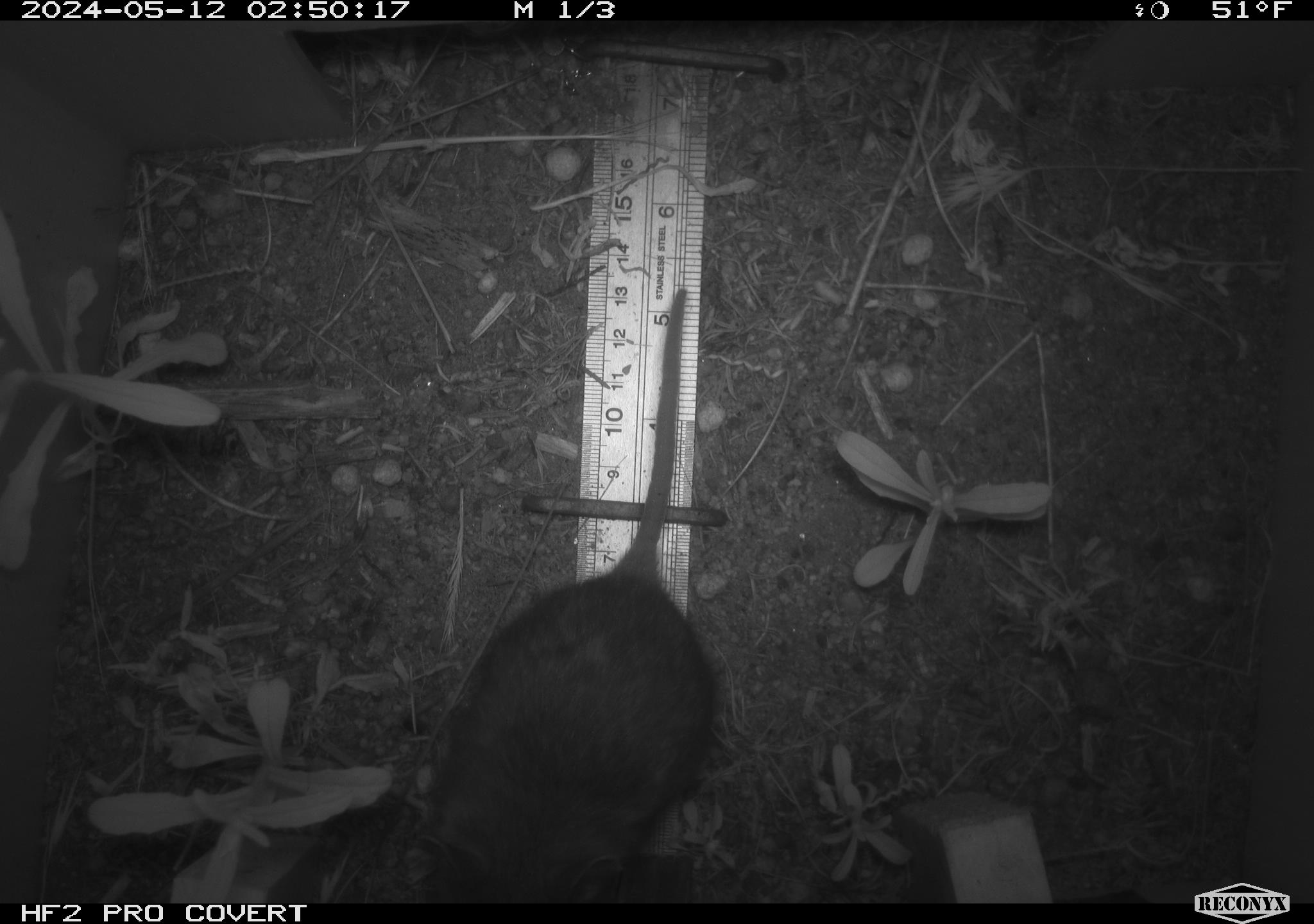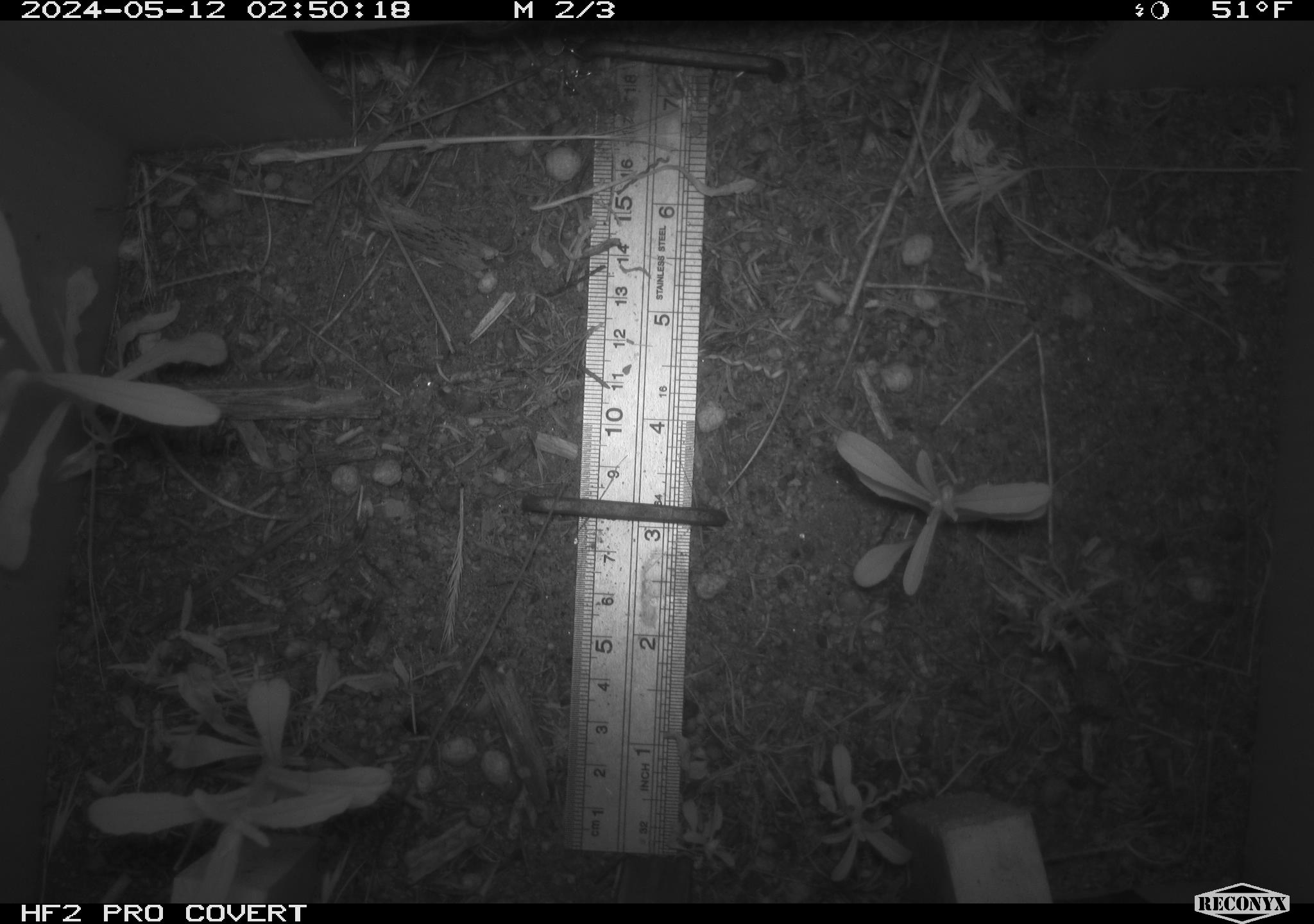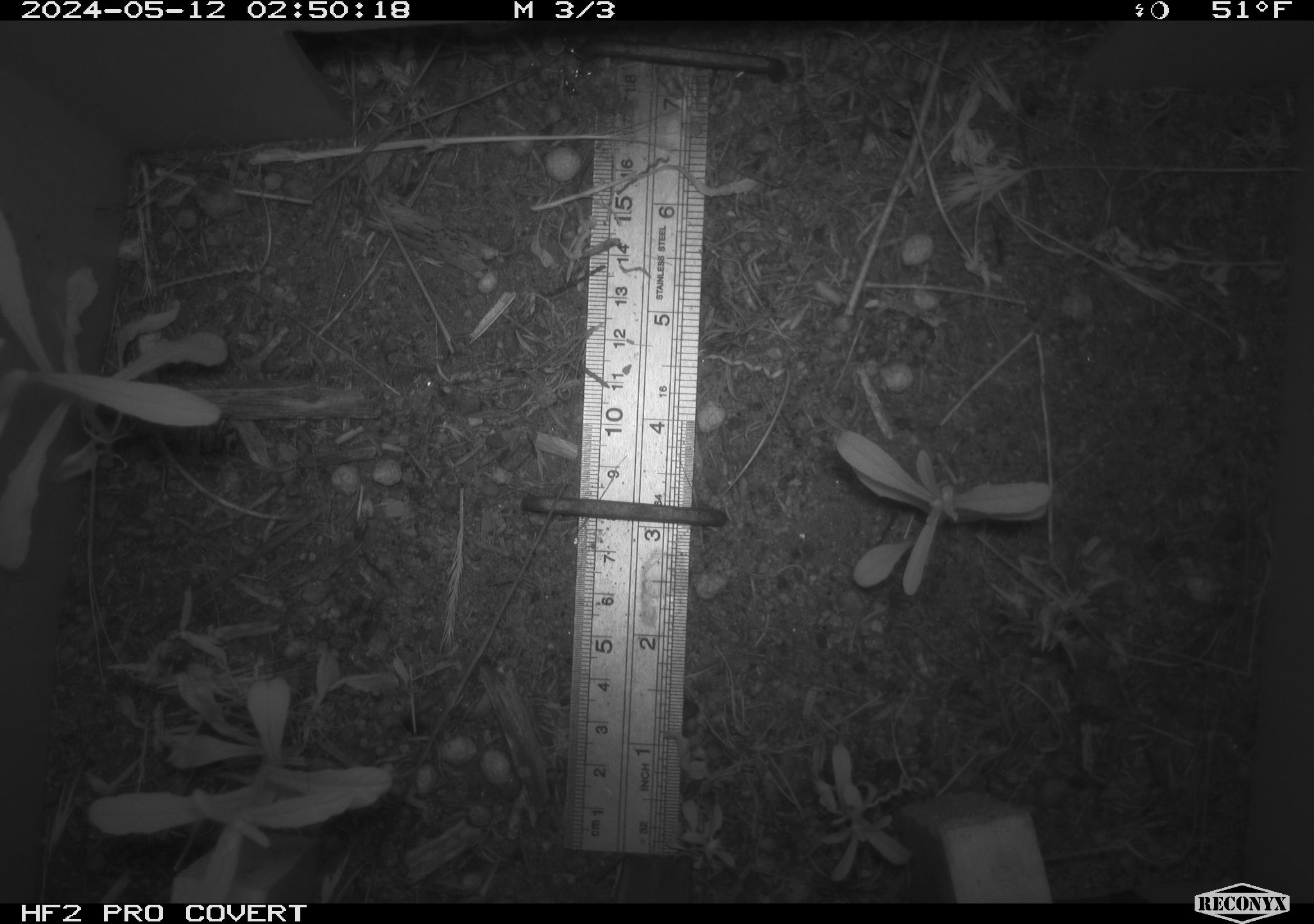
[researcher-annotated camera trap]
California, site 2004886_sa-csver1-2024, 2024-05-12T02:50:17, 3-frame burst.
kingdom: Animalia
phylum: Chordata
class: Mammalia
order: Rodentia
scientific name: Rodentia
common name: rodent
Rodent (Rodentia).